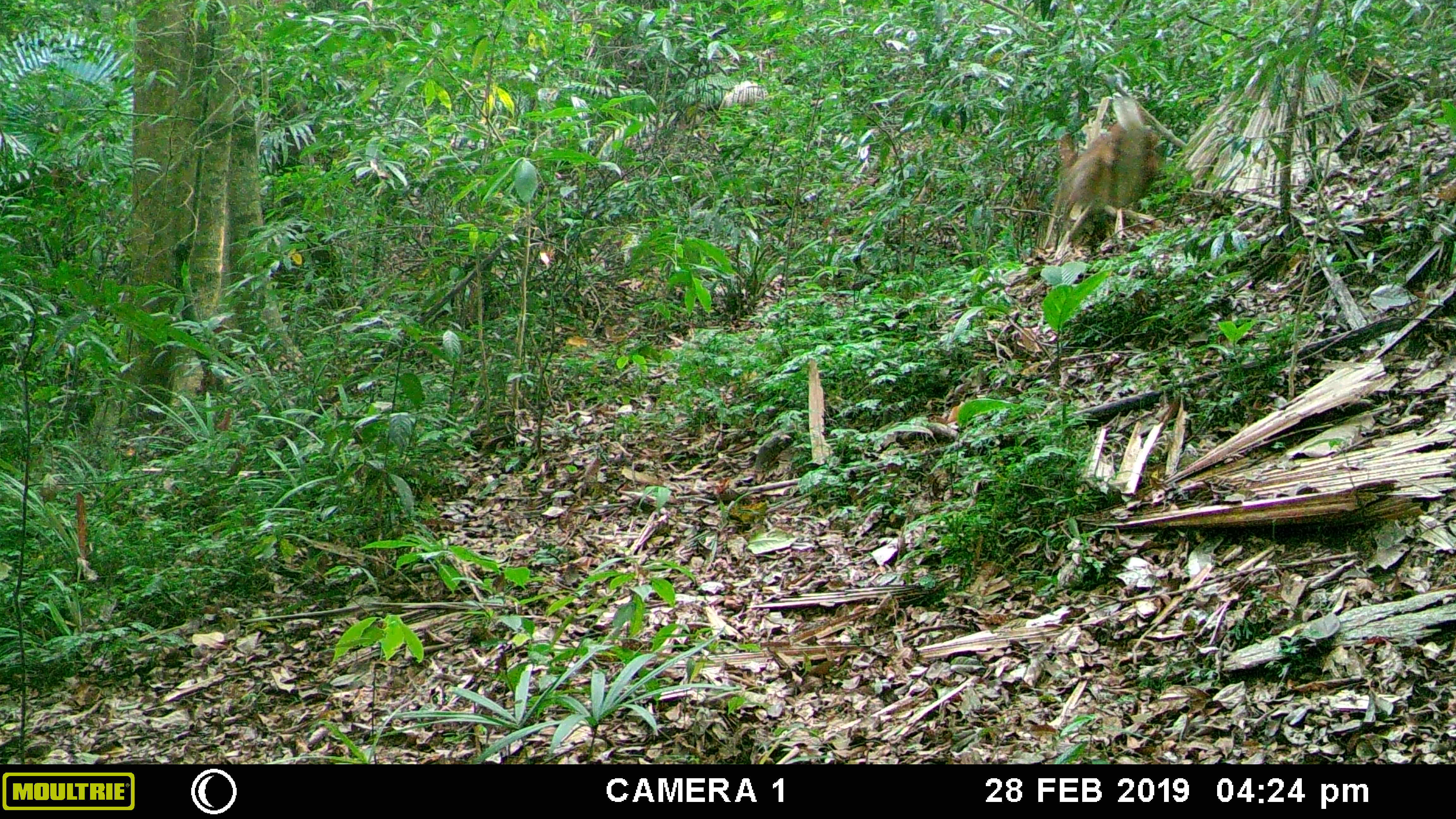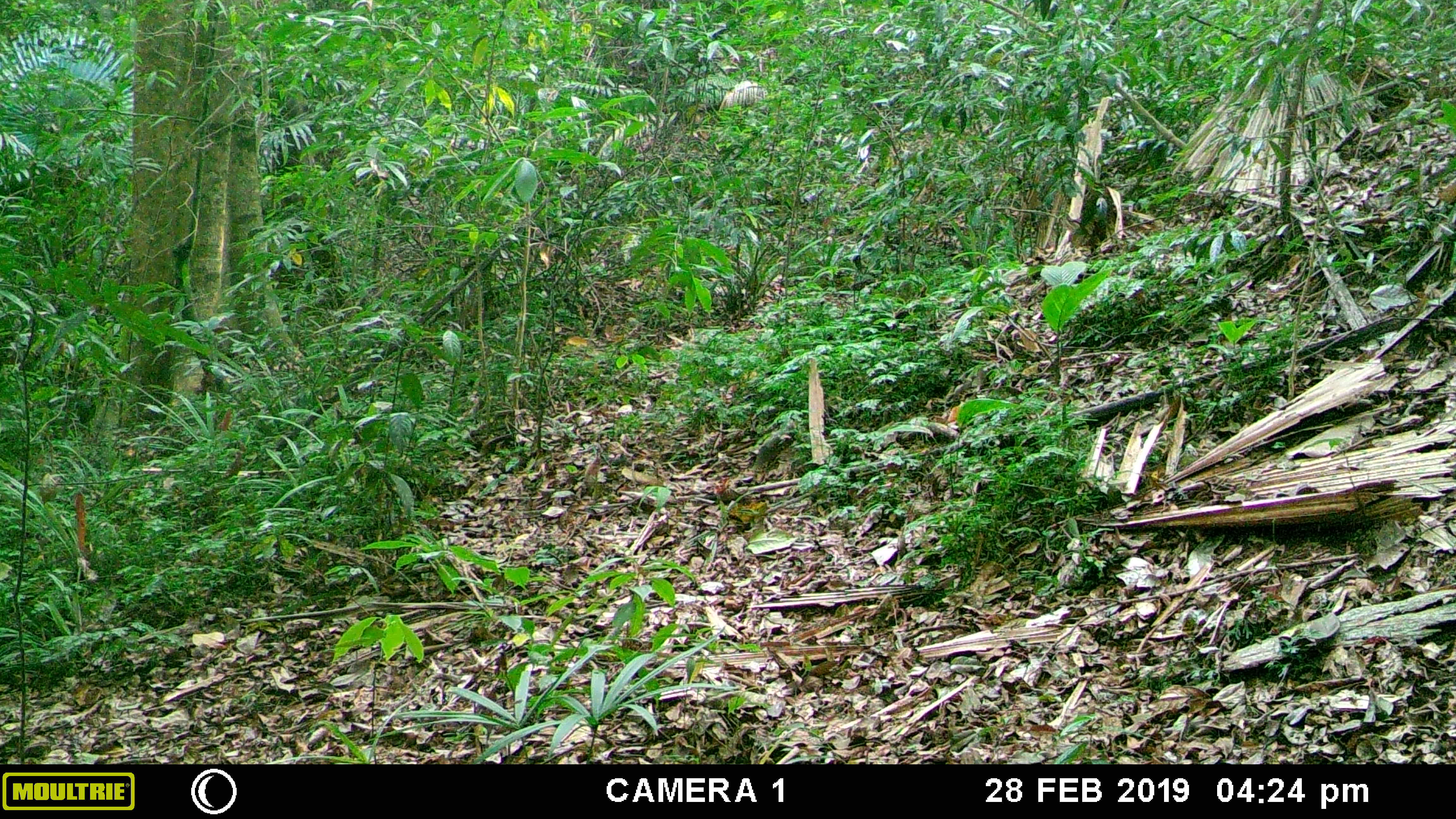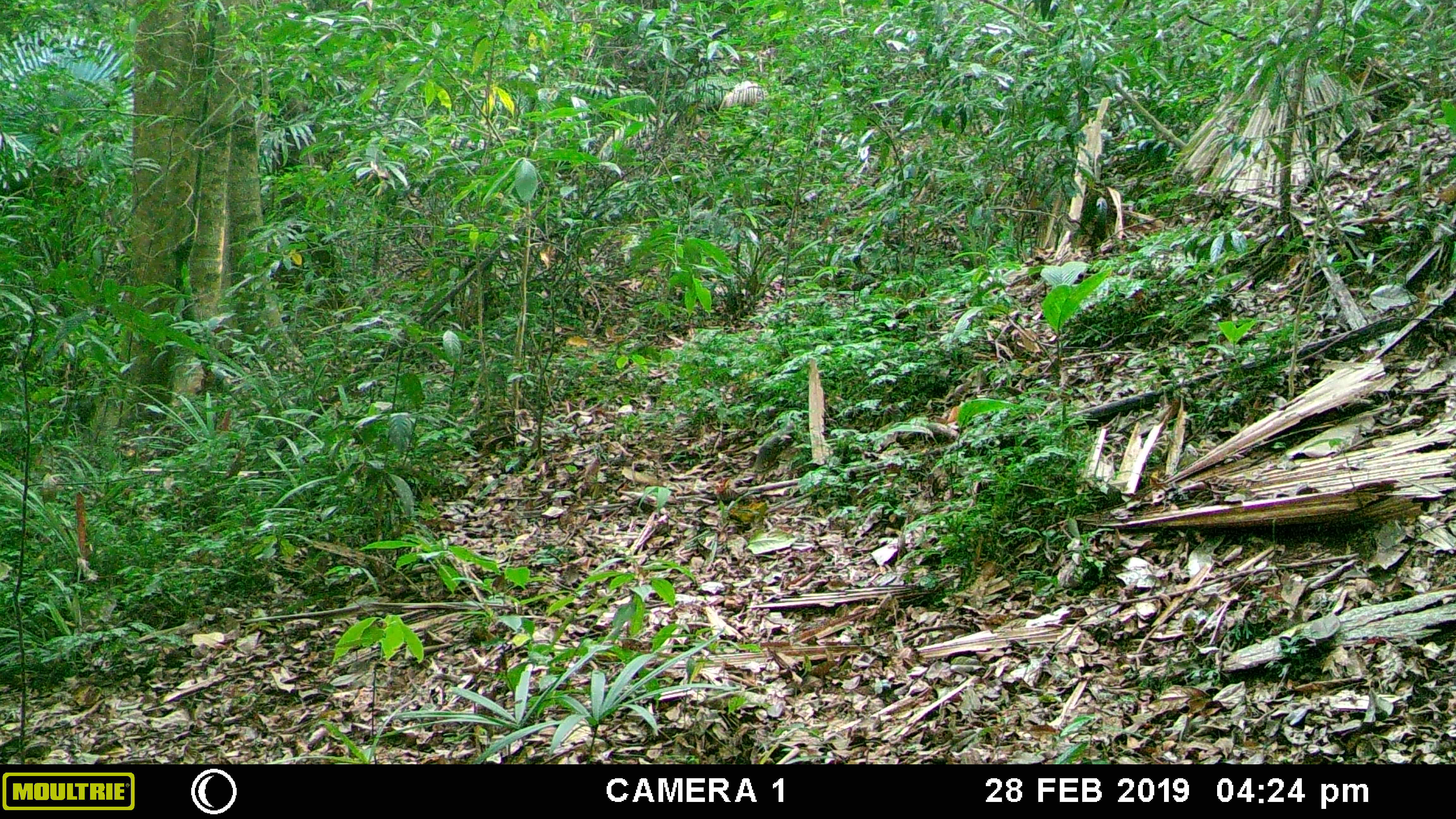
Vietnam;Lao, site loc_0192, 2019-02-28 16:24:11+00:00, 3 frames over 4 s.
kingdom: Animalia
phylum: Chordata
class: Mammalia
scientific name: Laurasiatheria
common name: ungulate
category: unidentified ungulates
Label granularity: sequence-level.